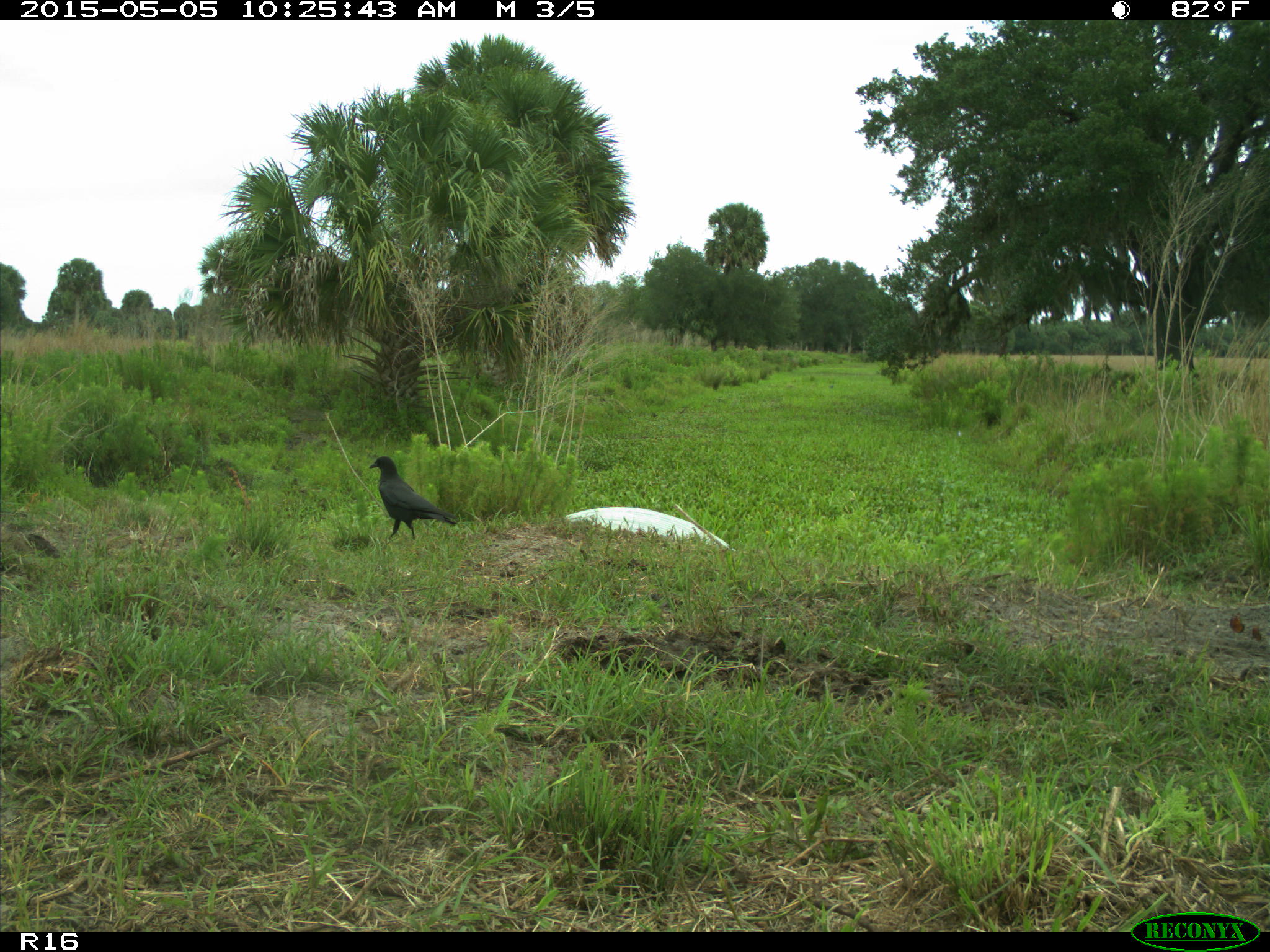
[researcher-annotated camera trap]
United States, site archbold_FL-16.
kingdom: Animalia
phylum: Chordata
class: Mammalia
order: Artiodactyla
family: Bovidae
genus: Bos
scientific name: Bos taurus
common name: domestic cow